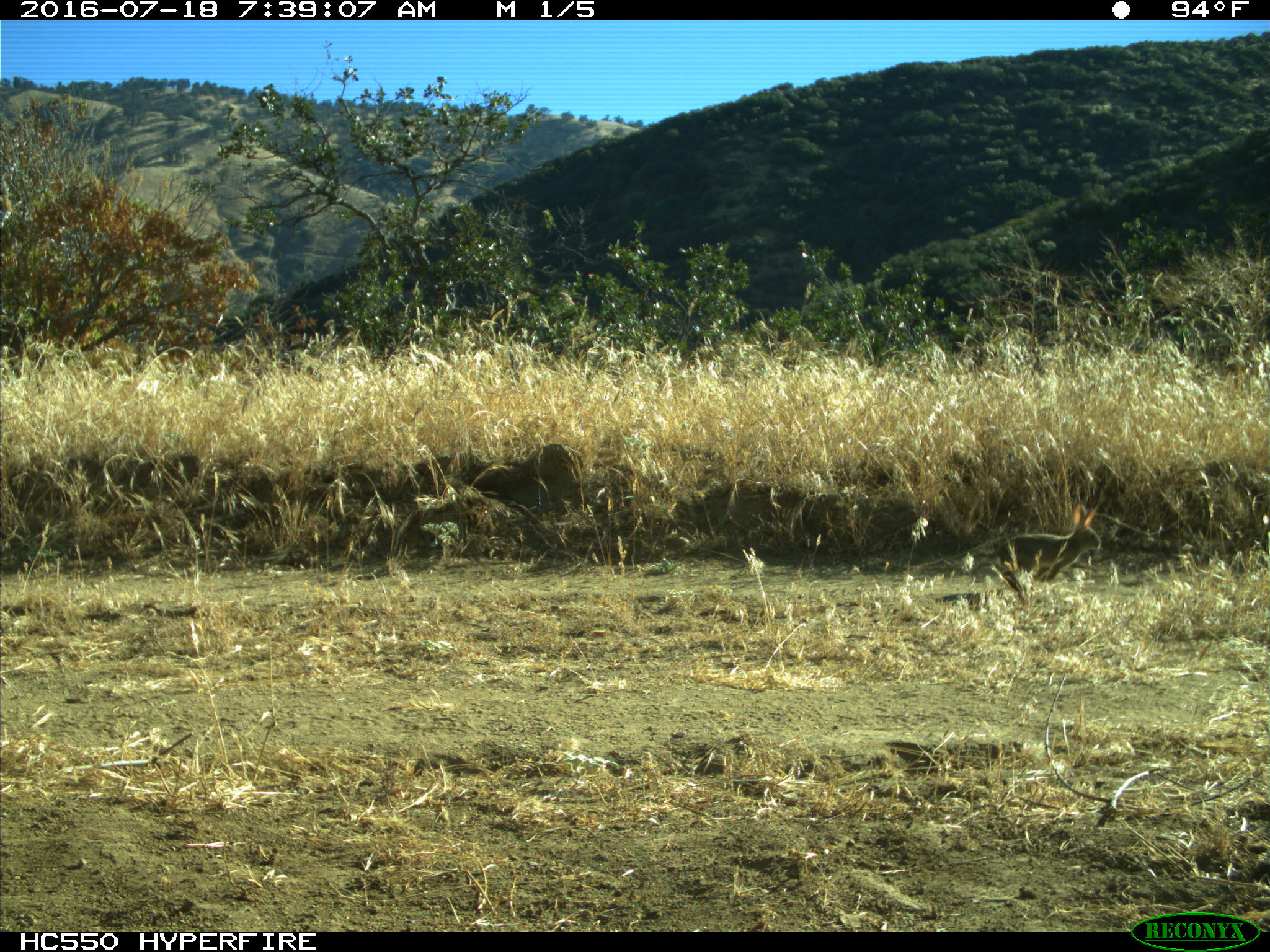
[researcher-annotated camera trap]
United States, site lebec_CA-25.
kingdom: Animalia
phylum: Chordata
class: Mammalia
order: Lagomorpha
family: Leporidae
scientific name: Leporidae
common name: rabbits and hares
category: unidentified rabbit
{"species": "unidentified rabbit (rabbits and hares) (Leporidae)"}